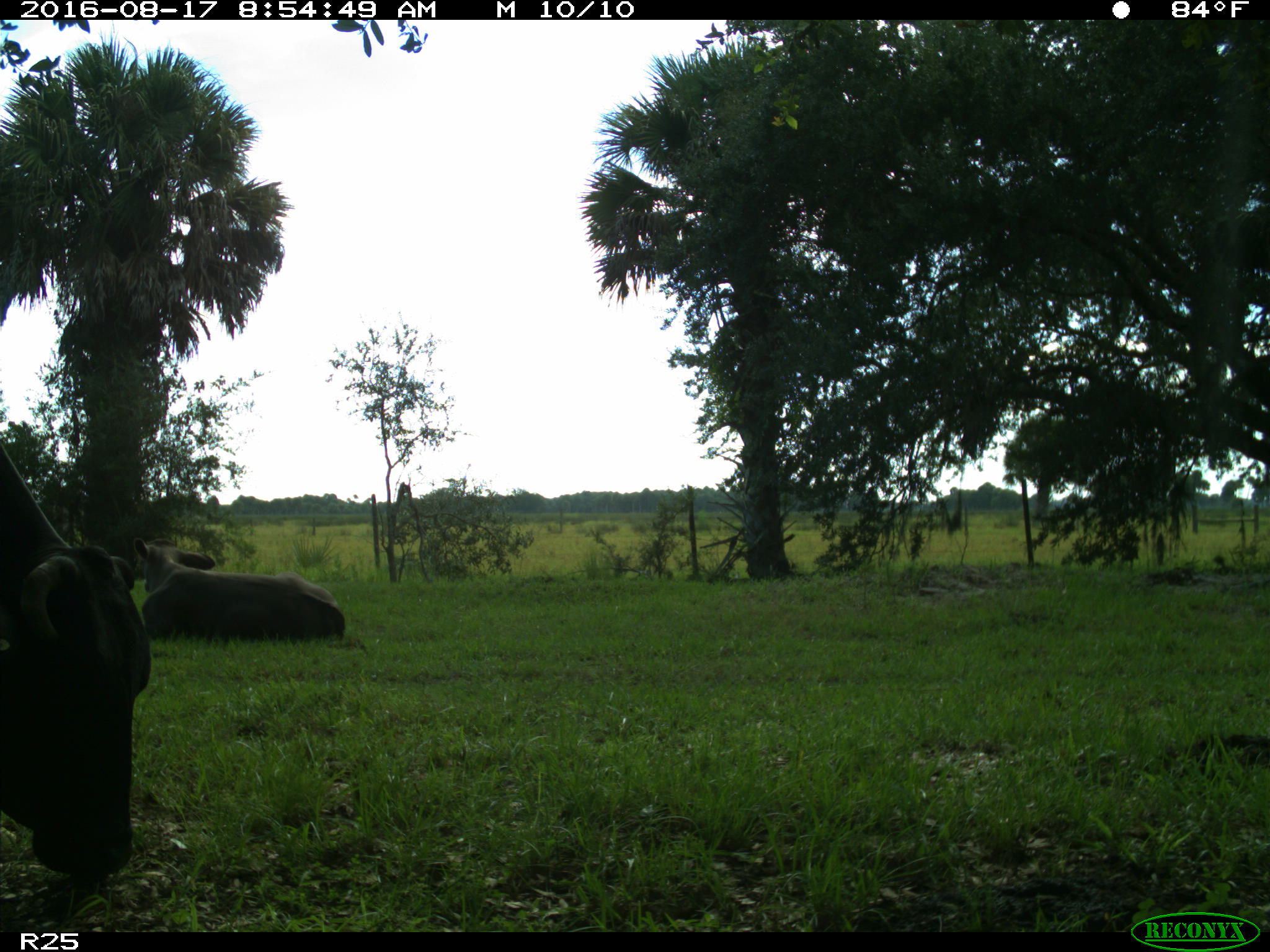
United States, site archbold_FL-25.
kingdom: Animalia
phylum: Chordata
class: Mammalia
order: Artiodactyla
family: Bovidae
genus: Bos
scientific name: Bos taurus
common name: domestic cow